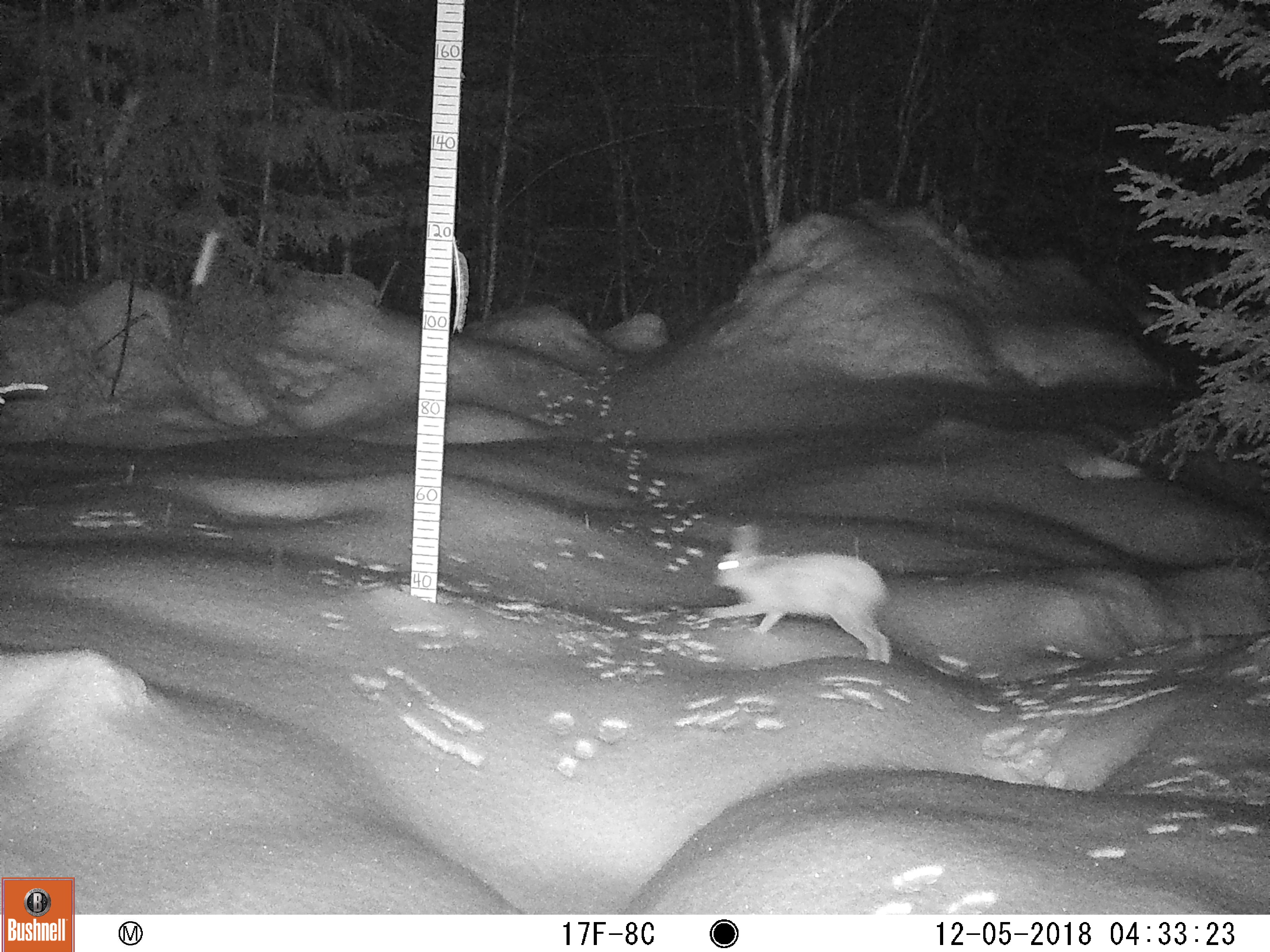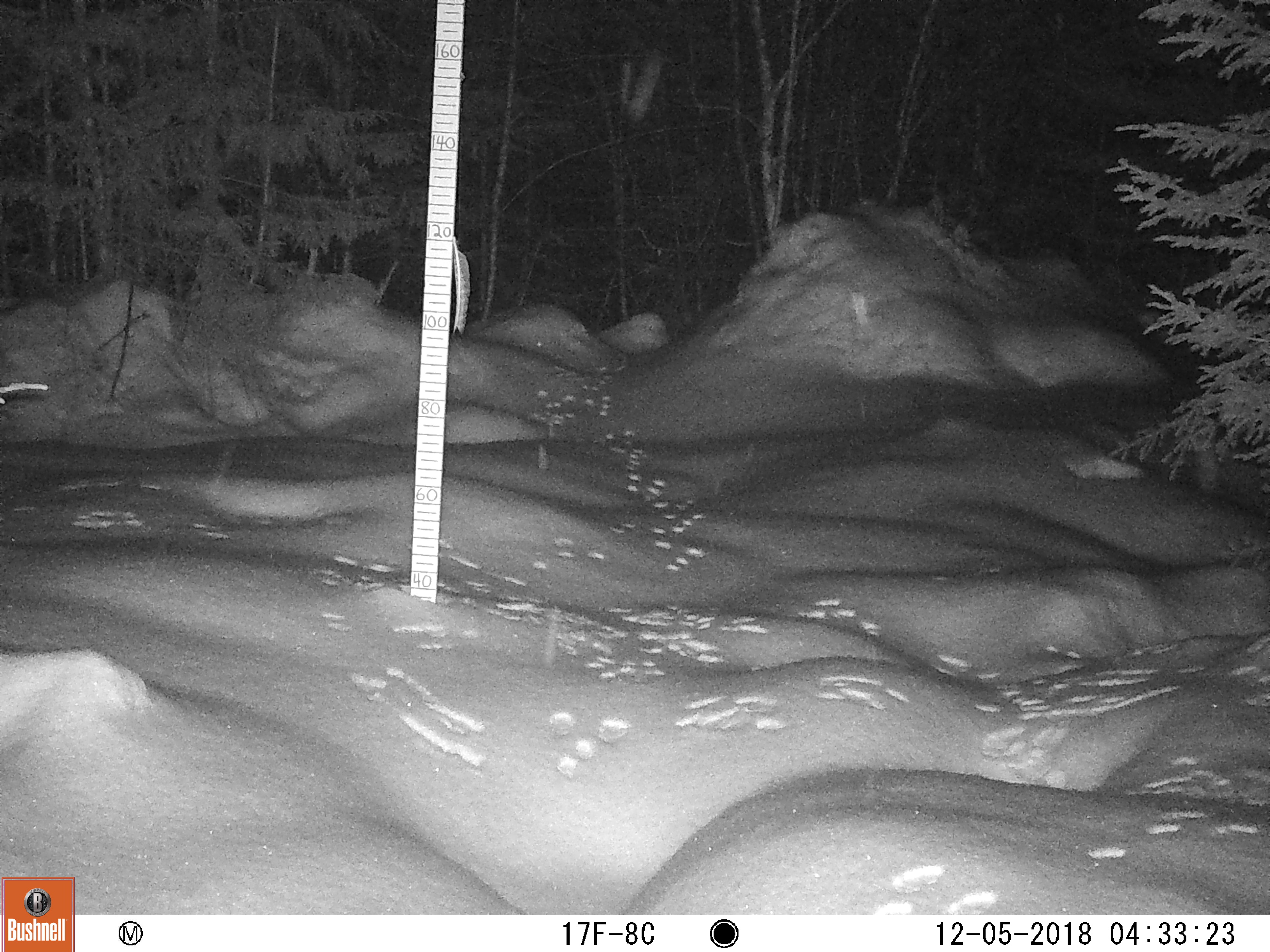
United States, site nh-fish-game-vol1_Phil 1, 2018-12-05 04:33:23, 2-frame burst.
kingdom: Animalia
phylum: Chordata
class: Mammalia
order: Lagomorpha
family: Leporidae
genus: Lepus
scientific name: Lepus americanus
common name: snowshoe hare